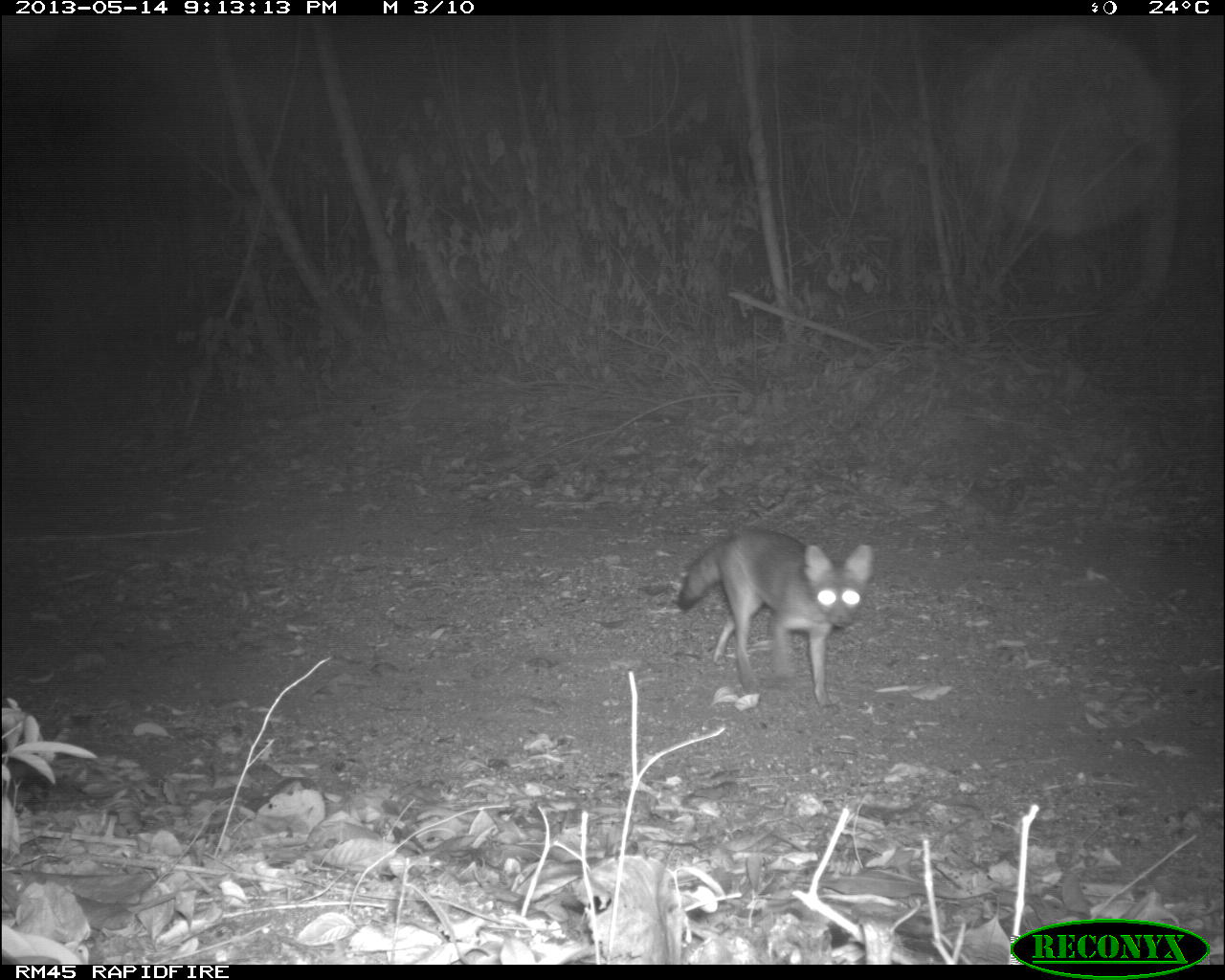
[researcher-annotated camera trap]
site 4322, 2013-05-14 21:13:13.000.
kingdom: Animalia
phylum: Chordata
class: Mammalia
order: Carnivora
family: Canidae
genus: Urocyon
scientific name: Urocyon cinereoargenteus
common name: gray fox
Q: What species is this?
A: Urocyon cinereoargenteus (gray fox).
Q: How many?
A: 1.